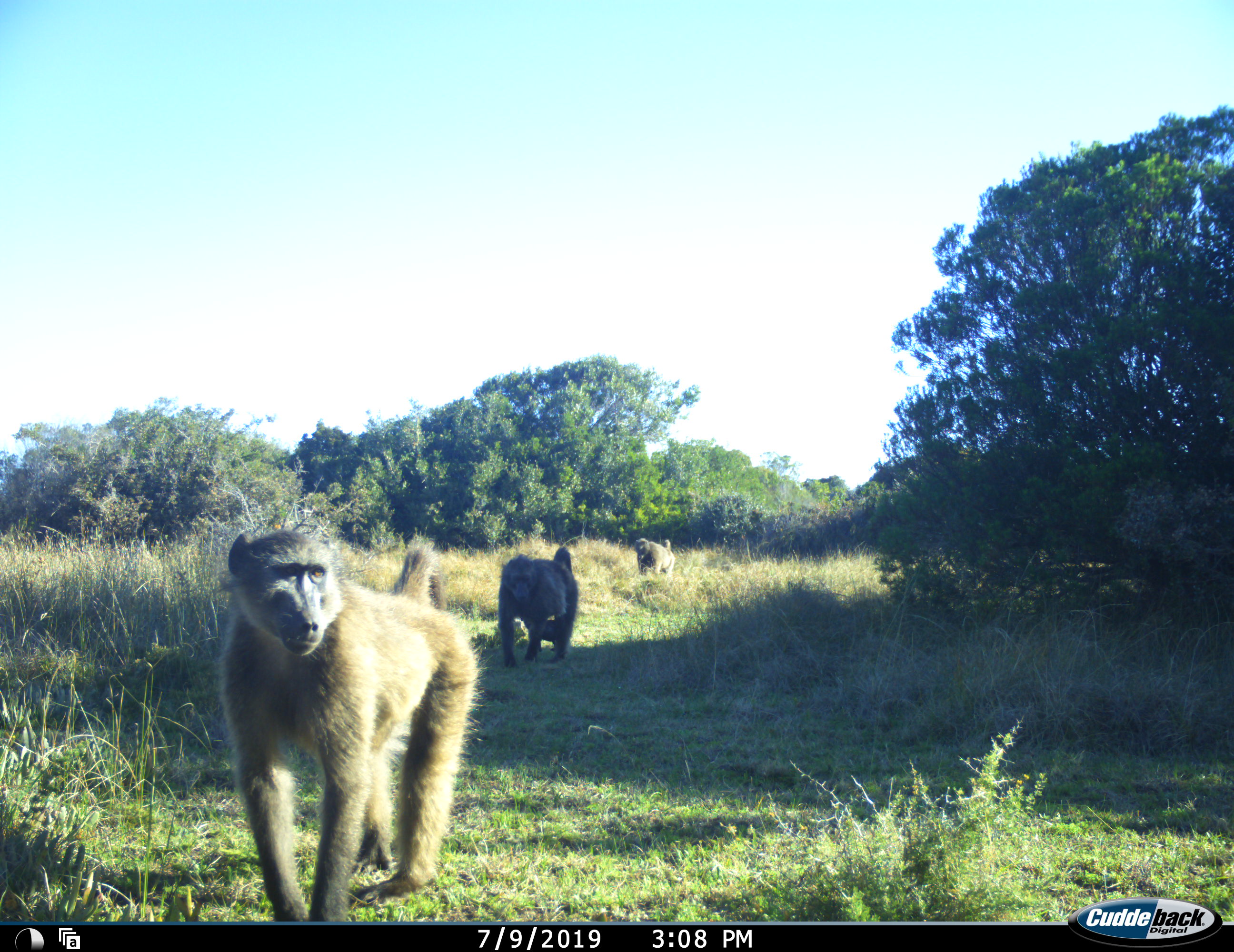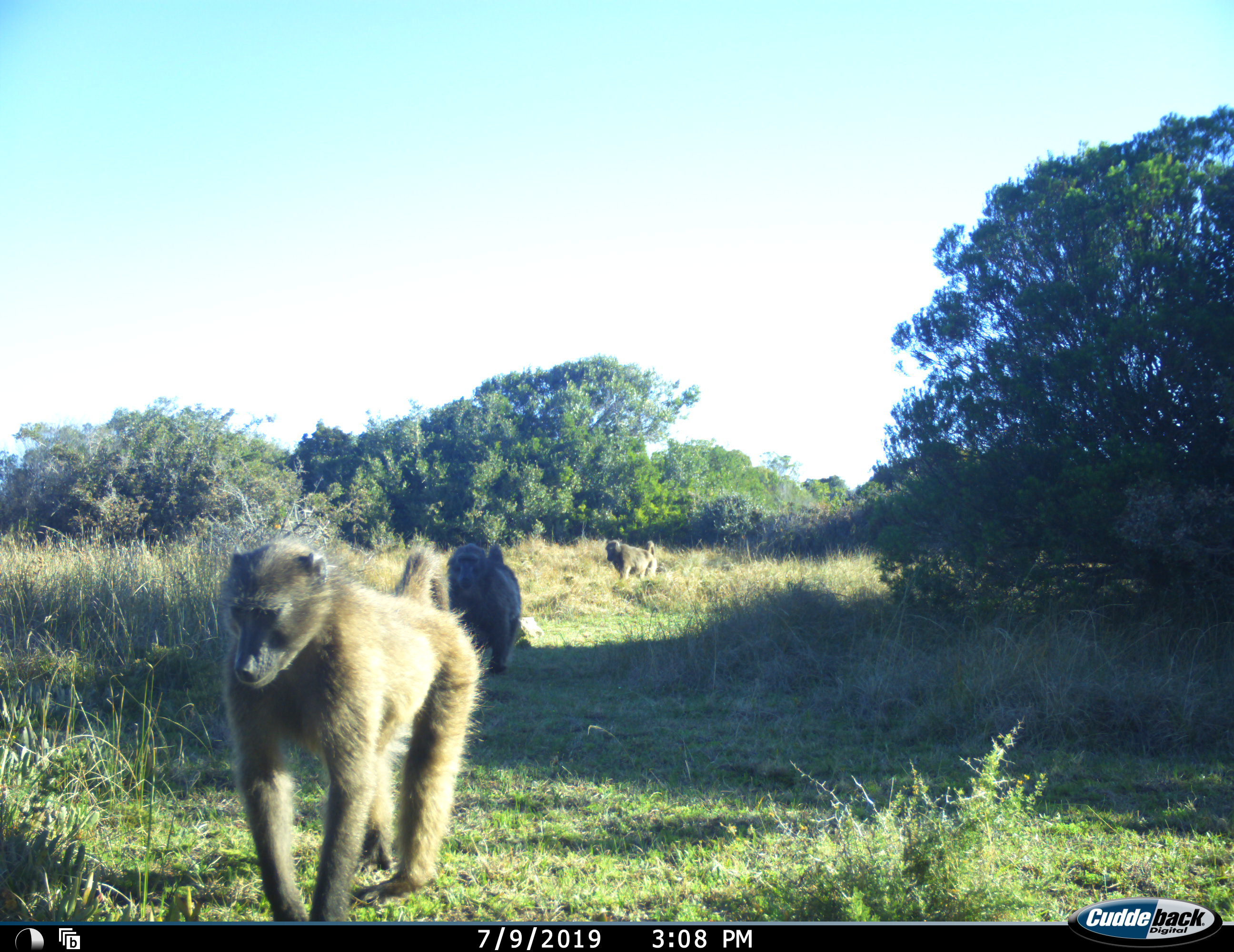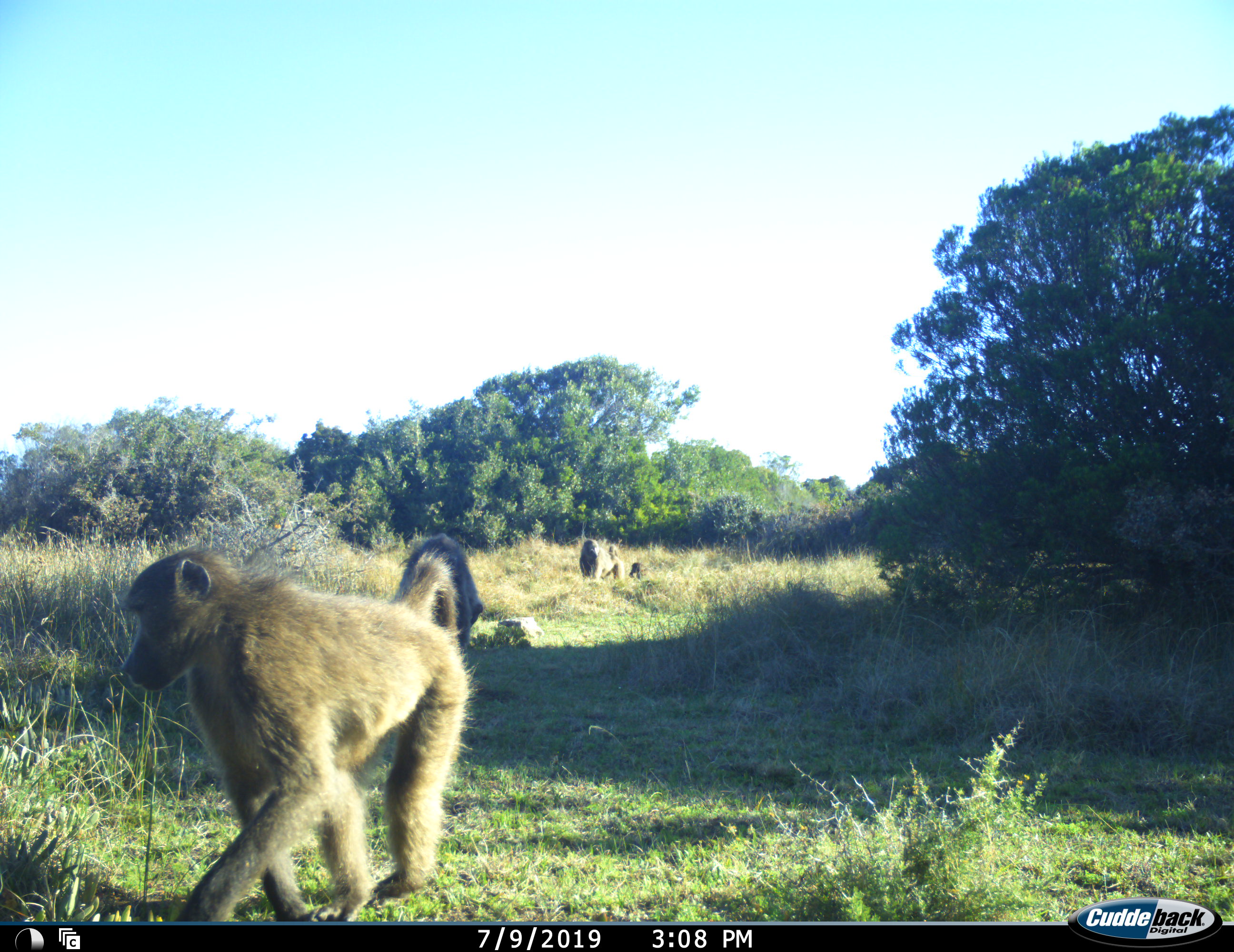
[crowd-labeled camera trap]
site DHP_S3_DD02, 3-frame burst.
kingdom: Animalia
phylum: Chordata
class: Mammalia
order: Primates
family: Cercopithecidae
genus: Papio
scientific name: Papio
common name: baboon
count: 4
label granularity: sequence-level